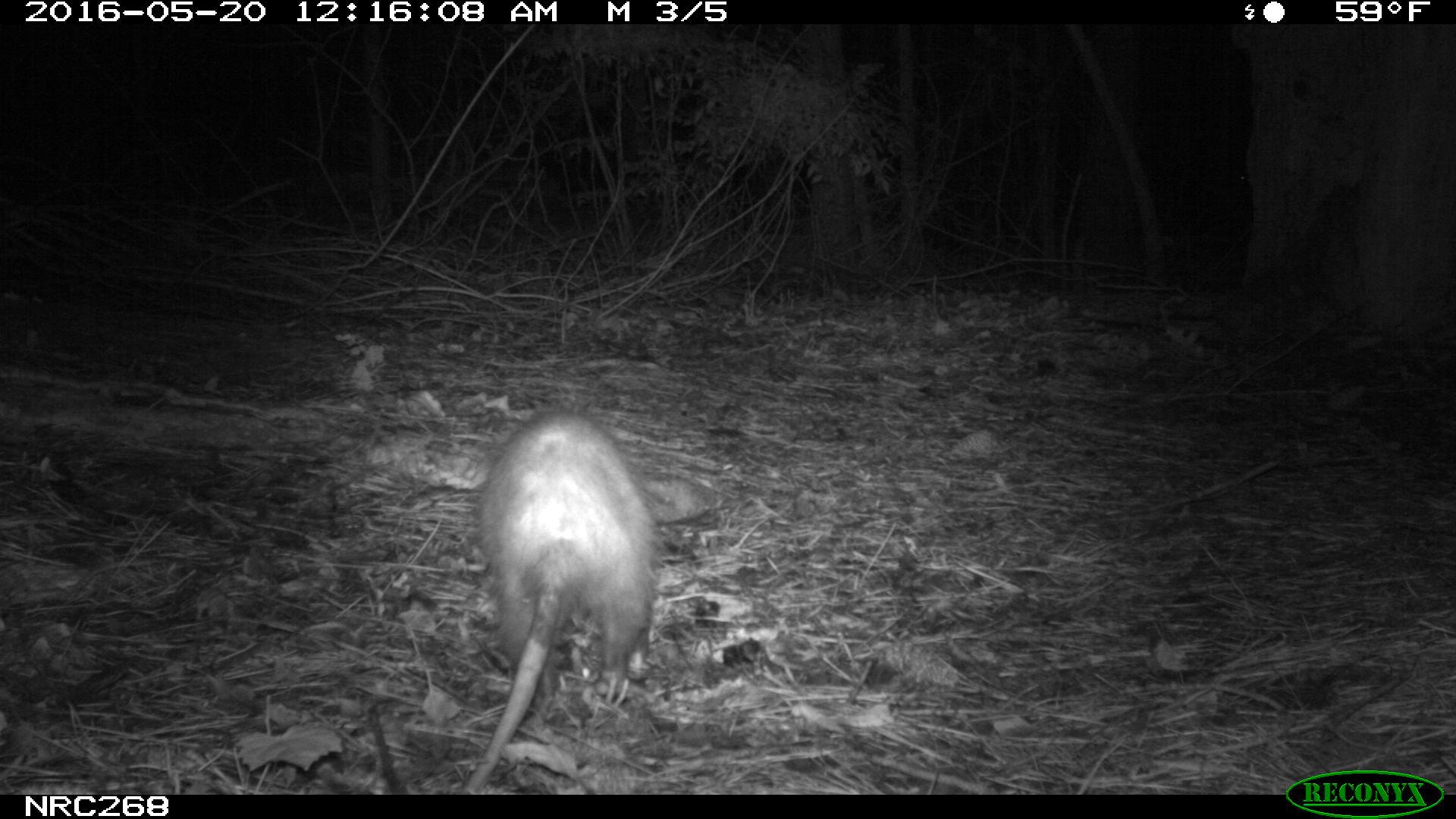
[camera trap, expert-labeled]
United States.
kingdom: Animalia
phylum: Chordata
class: Mammalia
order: Didelphimorphia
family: Didelphidae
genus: Didelphis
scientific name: Didelphis virginiana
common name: virginia opossum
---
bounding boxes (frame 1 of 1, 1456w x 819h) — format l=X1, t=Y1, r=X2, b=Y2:
Virginia Opossum: l=429, t=399, r=668, b=797